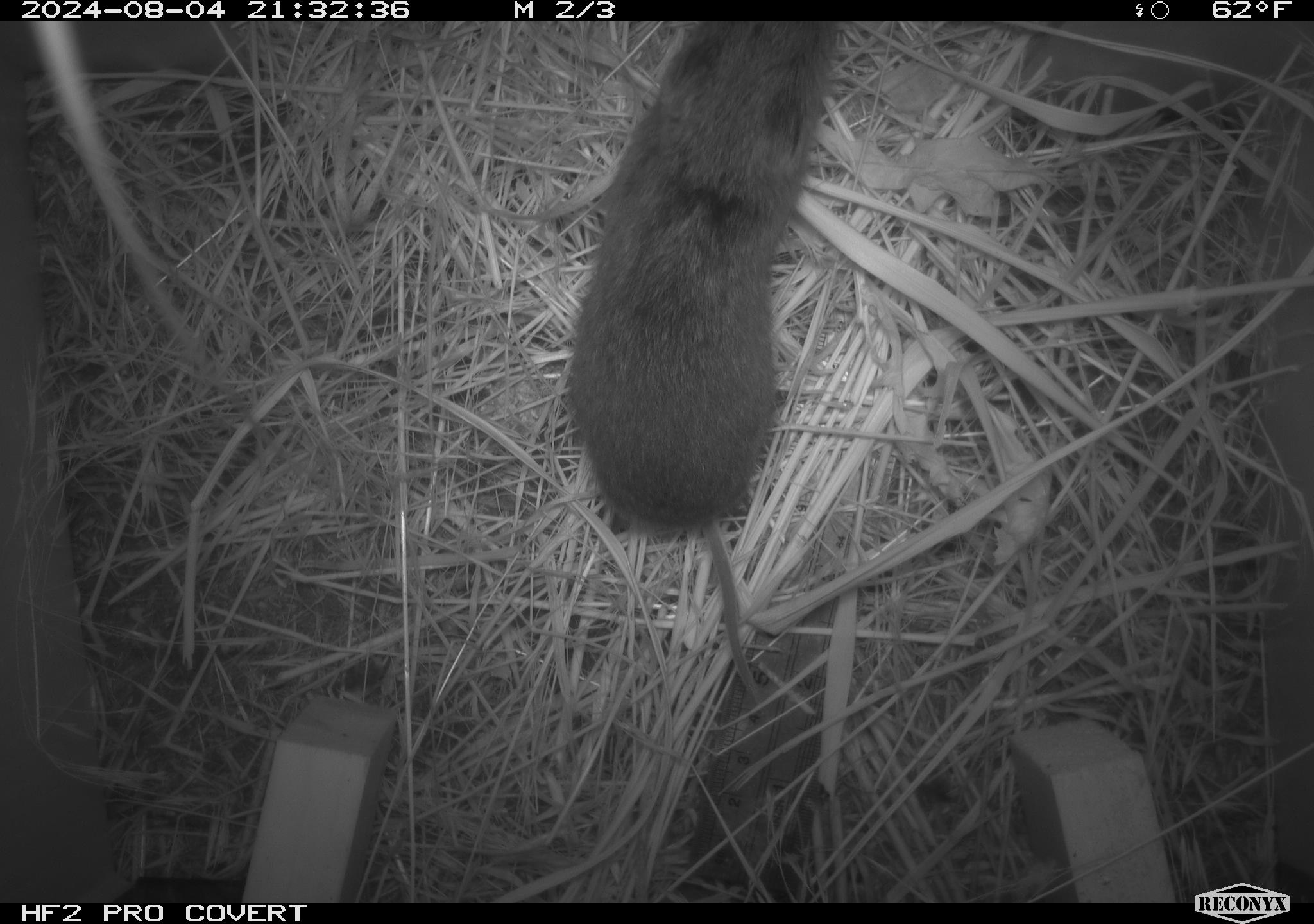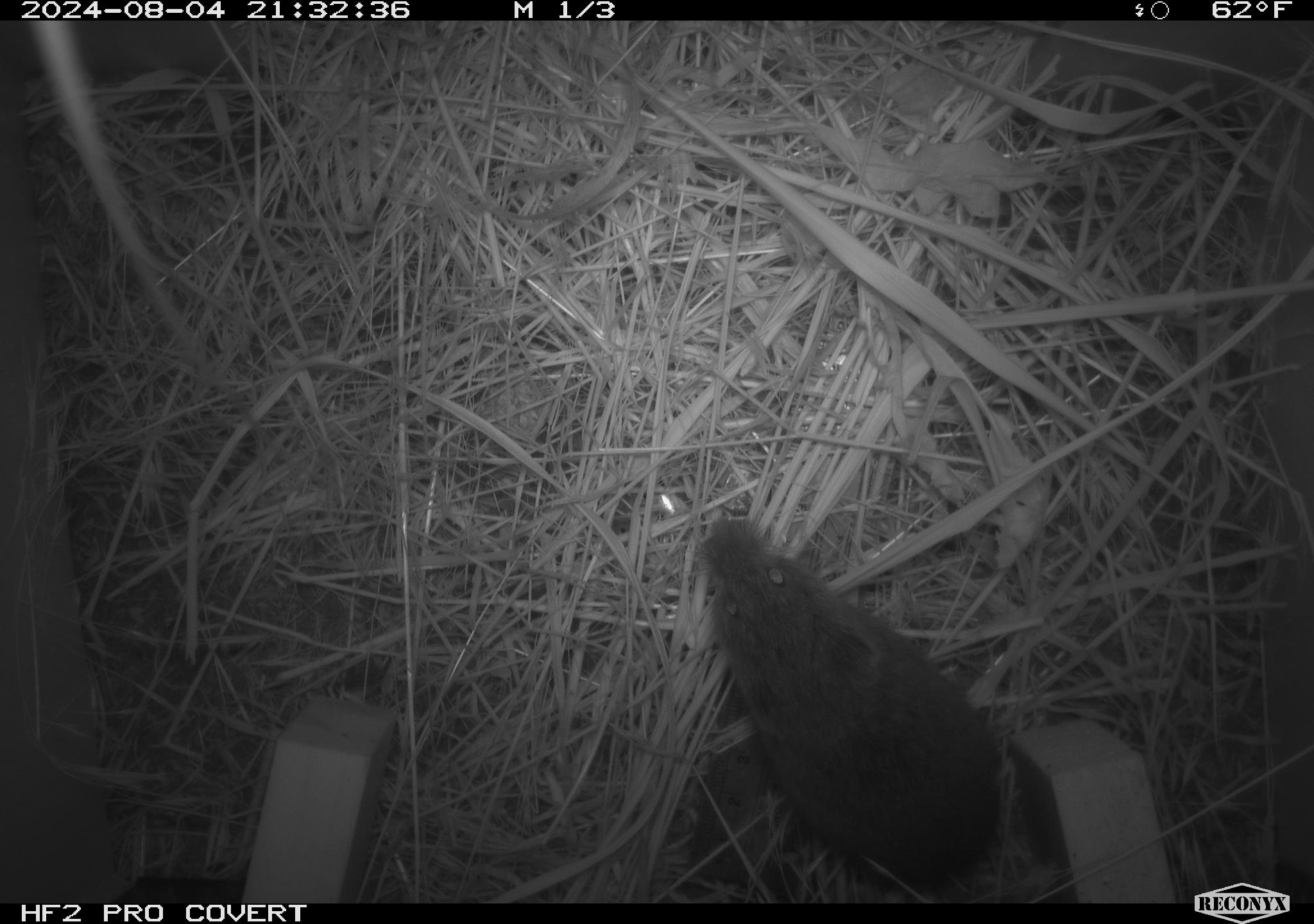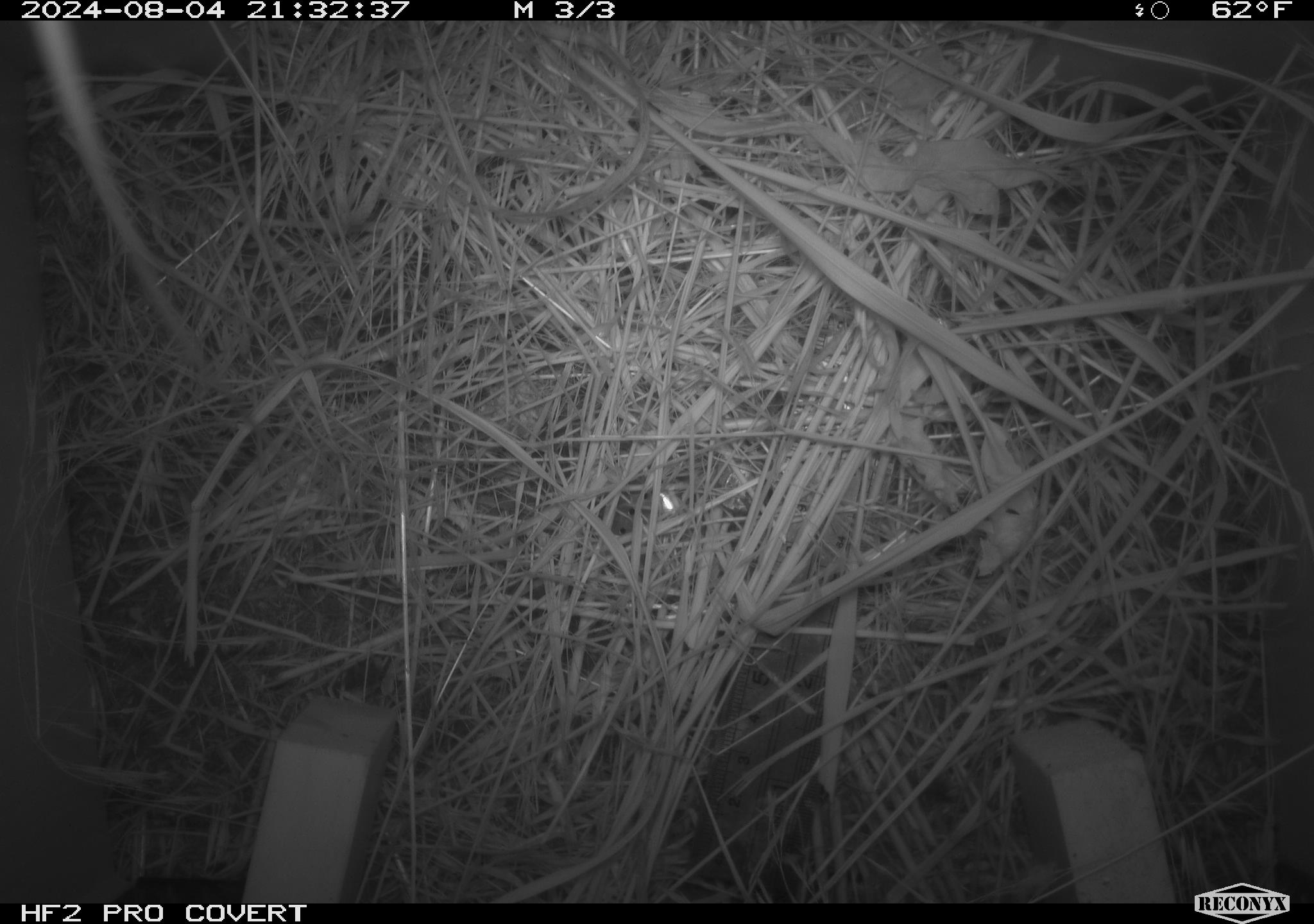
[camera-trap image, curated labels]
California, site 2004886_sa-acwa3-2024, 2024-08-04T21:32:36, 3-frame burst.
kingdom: Animalia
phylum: Chordata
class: Mammalia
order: Rodentia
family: Cricetidae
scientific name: Arvicolinae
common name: voles, lemmings, and muskrats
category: arvicolinae subfamily